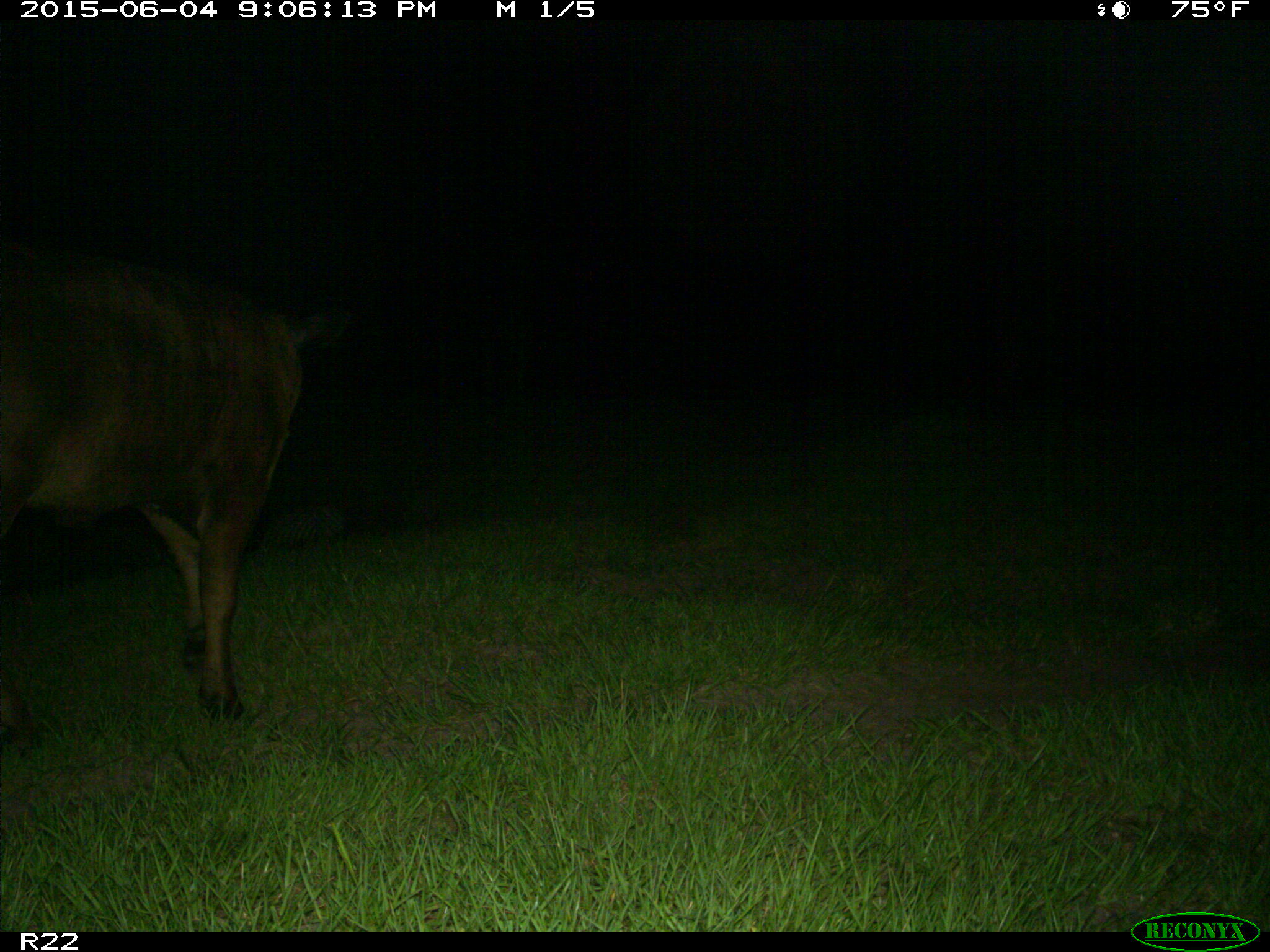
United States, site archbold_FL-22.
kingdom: Animalia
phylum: Chordata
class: Mammalia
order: Artiodactyla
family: Bovidae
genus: Bos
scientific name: Bos taurus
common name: domestic cow